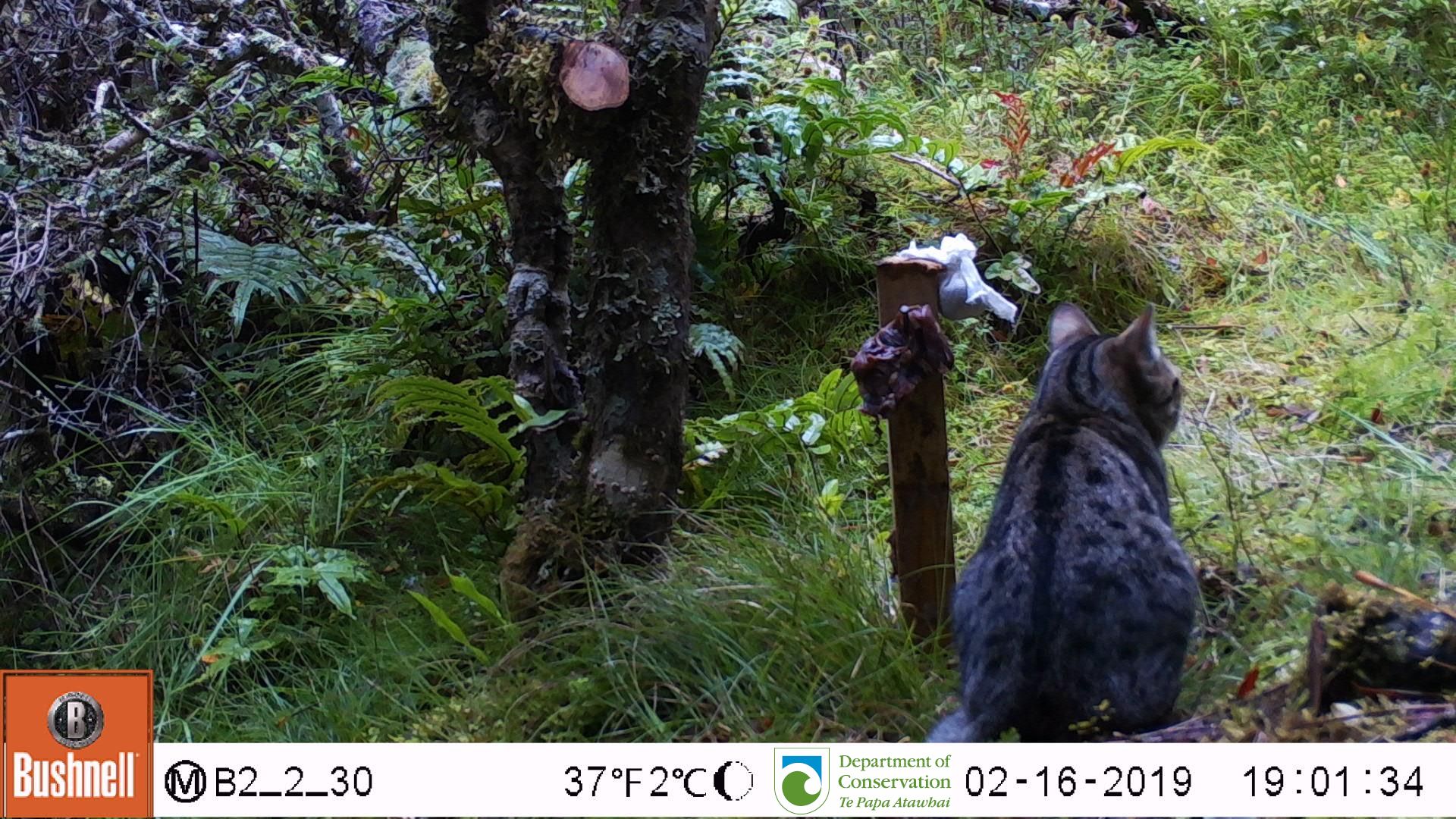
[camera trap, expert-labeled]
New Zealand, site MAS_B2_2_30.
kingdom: Animalia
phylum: Chordata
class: Mammalia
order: Carnivora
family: Felidae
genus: Felis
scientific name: Felis catus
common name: domestic cat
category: cat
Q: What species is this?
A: Cat (domestic cat) (Felis catus).